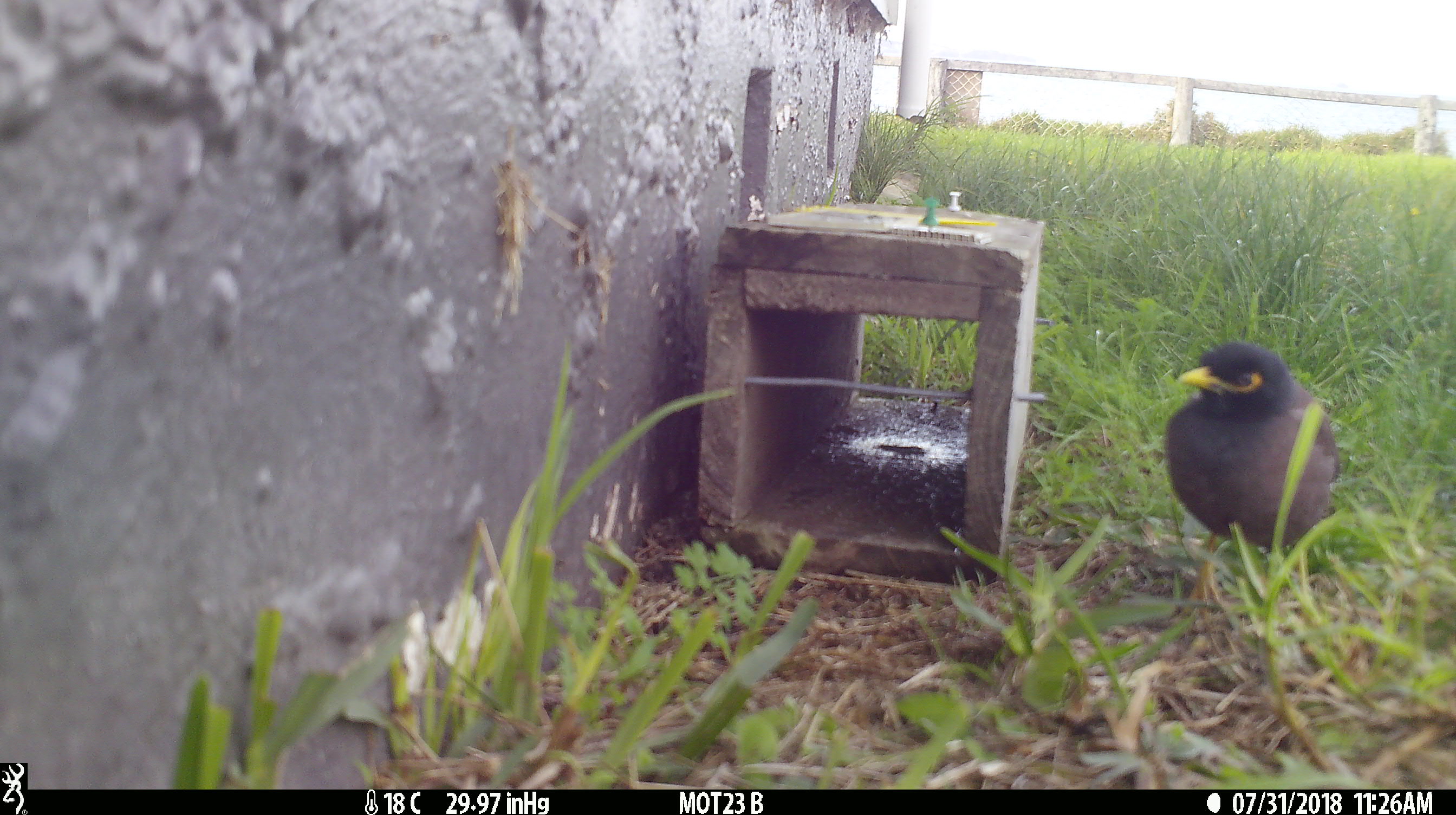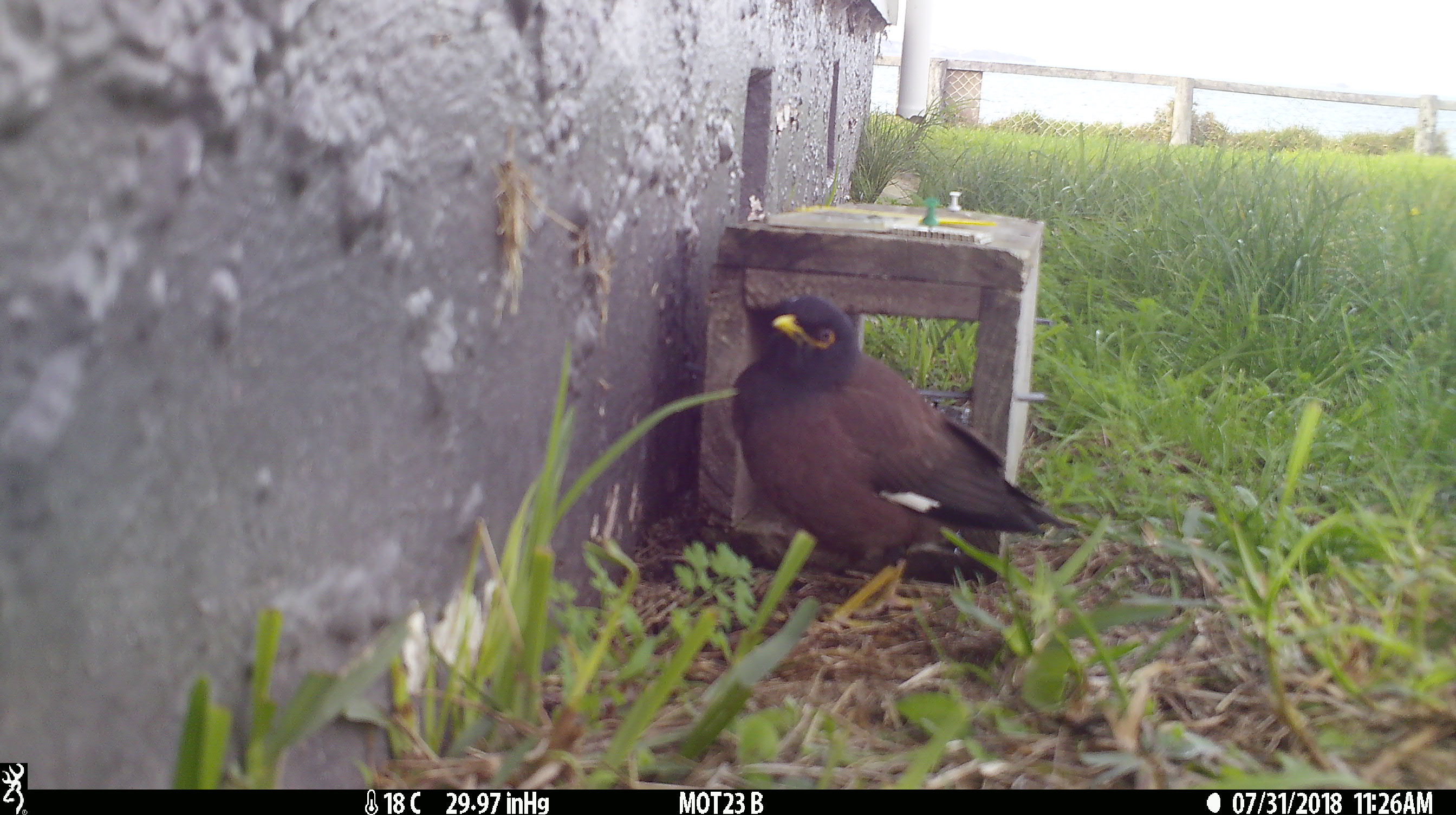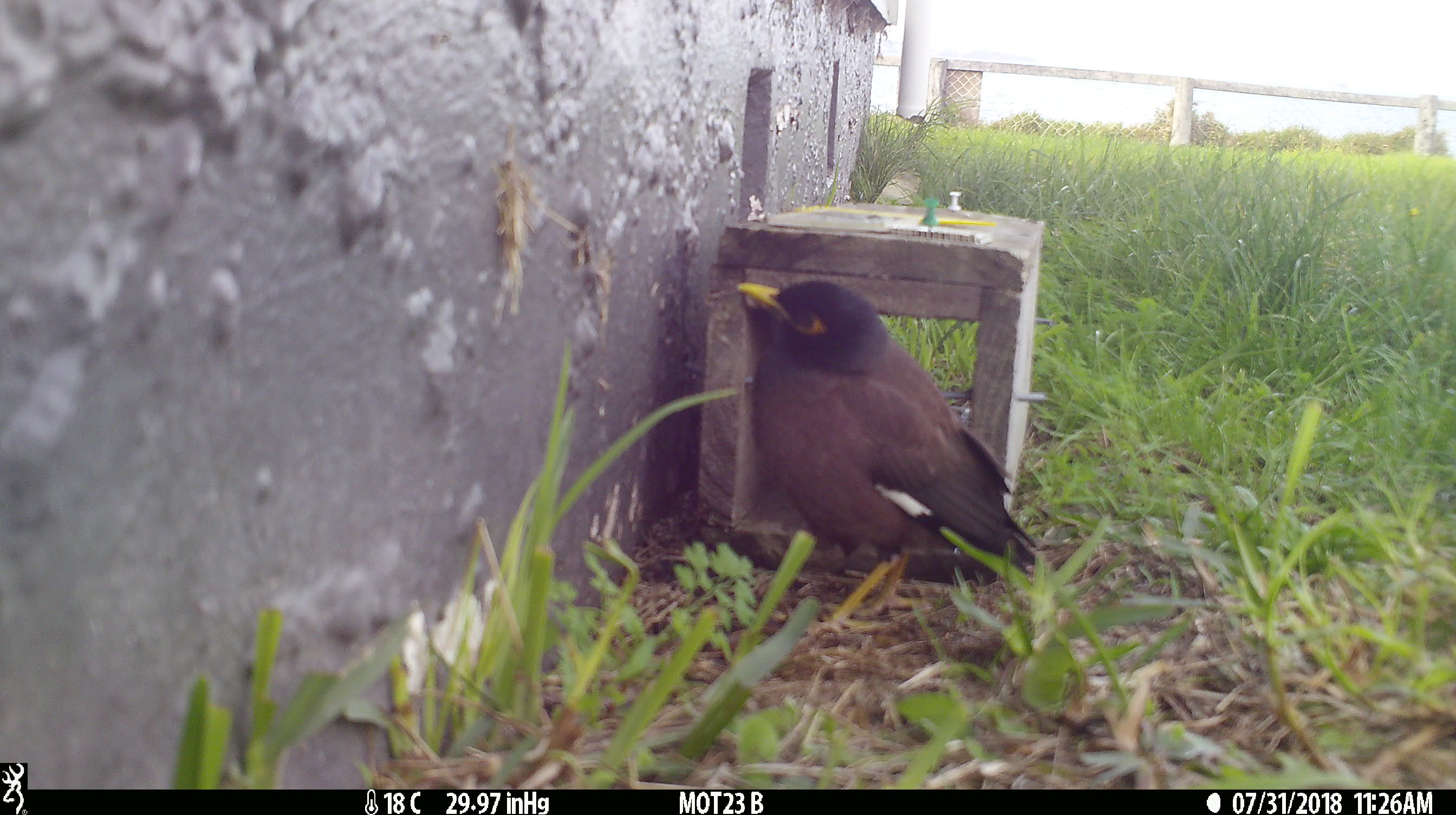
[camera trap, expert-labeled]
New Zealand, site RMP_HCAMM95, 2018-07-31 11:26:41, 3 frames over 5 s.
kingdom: Animalia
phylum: Chordata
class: Aves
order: Passeriformes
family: Sturnidae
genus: Acridotheres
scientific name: Acridotheres tristis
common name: common myna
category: myna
Myna (common myna) (Acridotheres tristis).